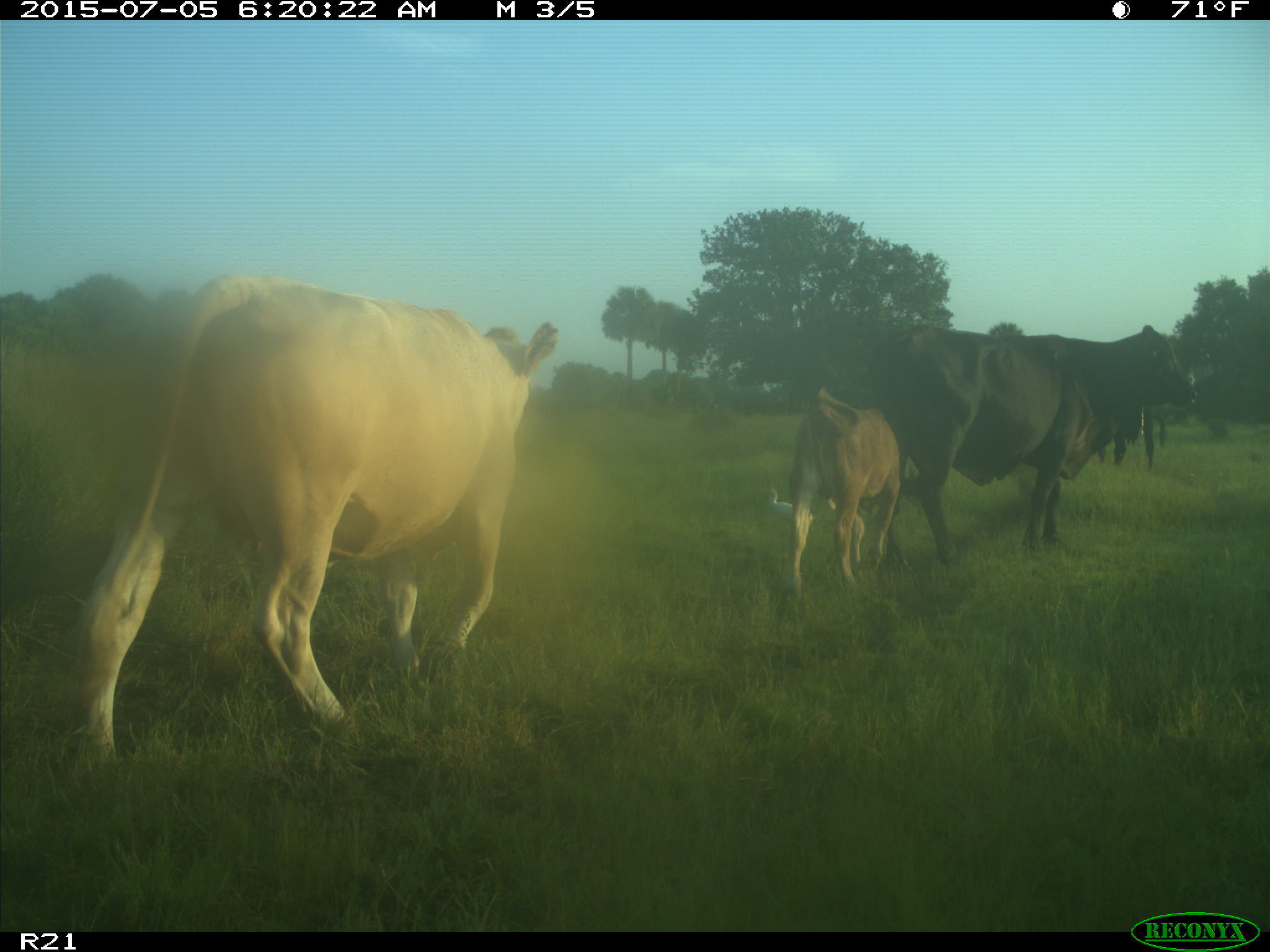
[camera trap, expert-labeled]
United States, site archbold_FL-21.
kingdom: Animalia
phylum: Chordata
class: Mammalia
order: Artiodactyla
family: Bovidae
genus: Bos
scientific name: Bos taurus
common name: domestic cow